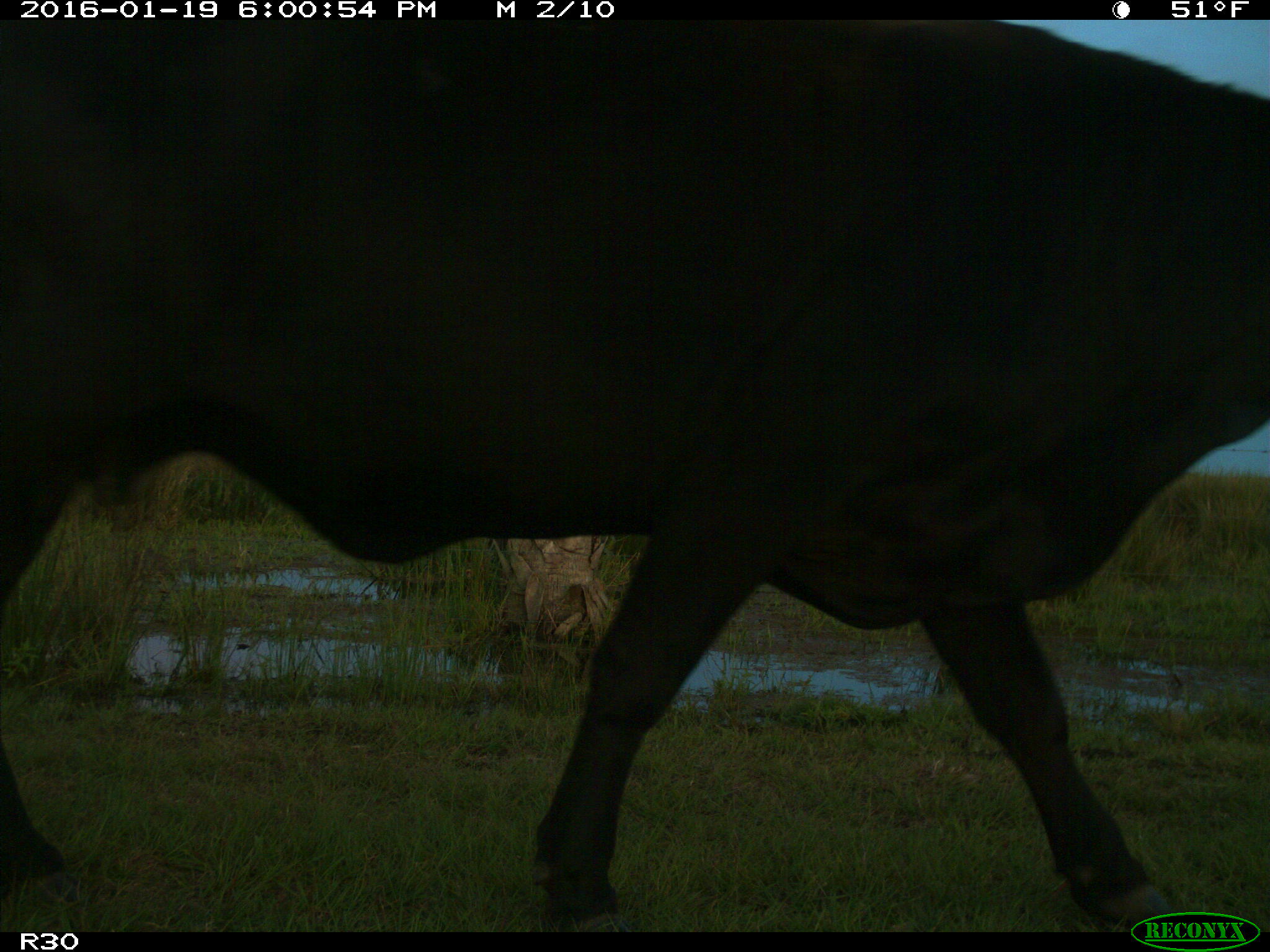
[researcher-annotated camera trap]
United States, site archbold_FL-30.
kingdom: Animalia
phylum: Chordata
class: Mammalia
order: Artiodactyla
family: Bovidae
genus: Bos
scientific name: Bos taurus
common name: domestic cow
Bos taurus (domestic cow).